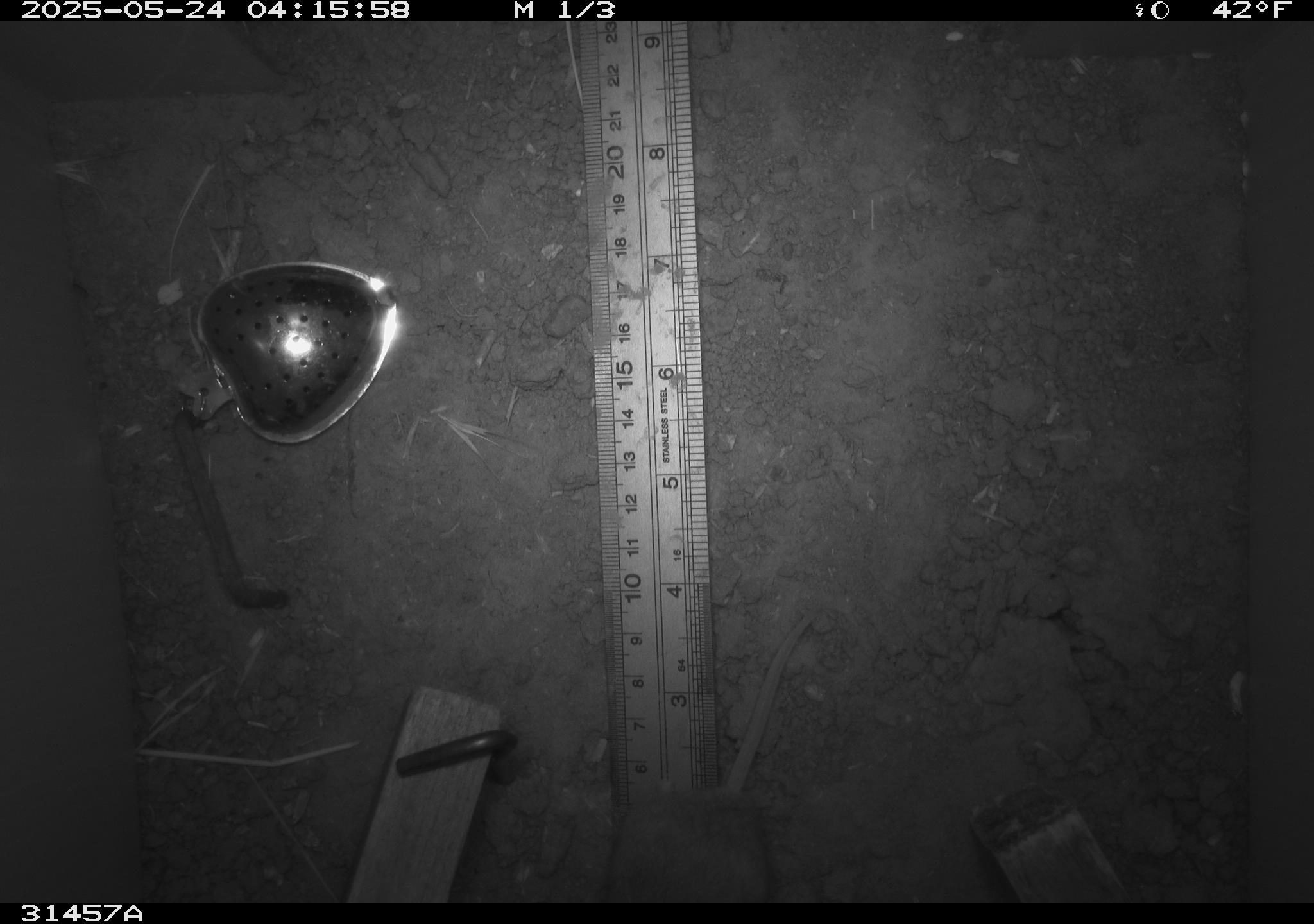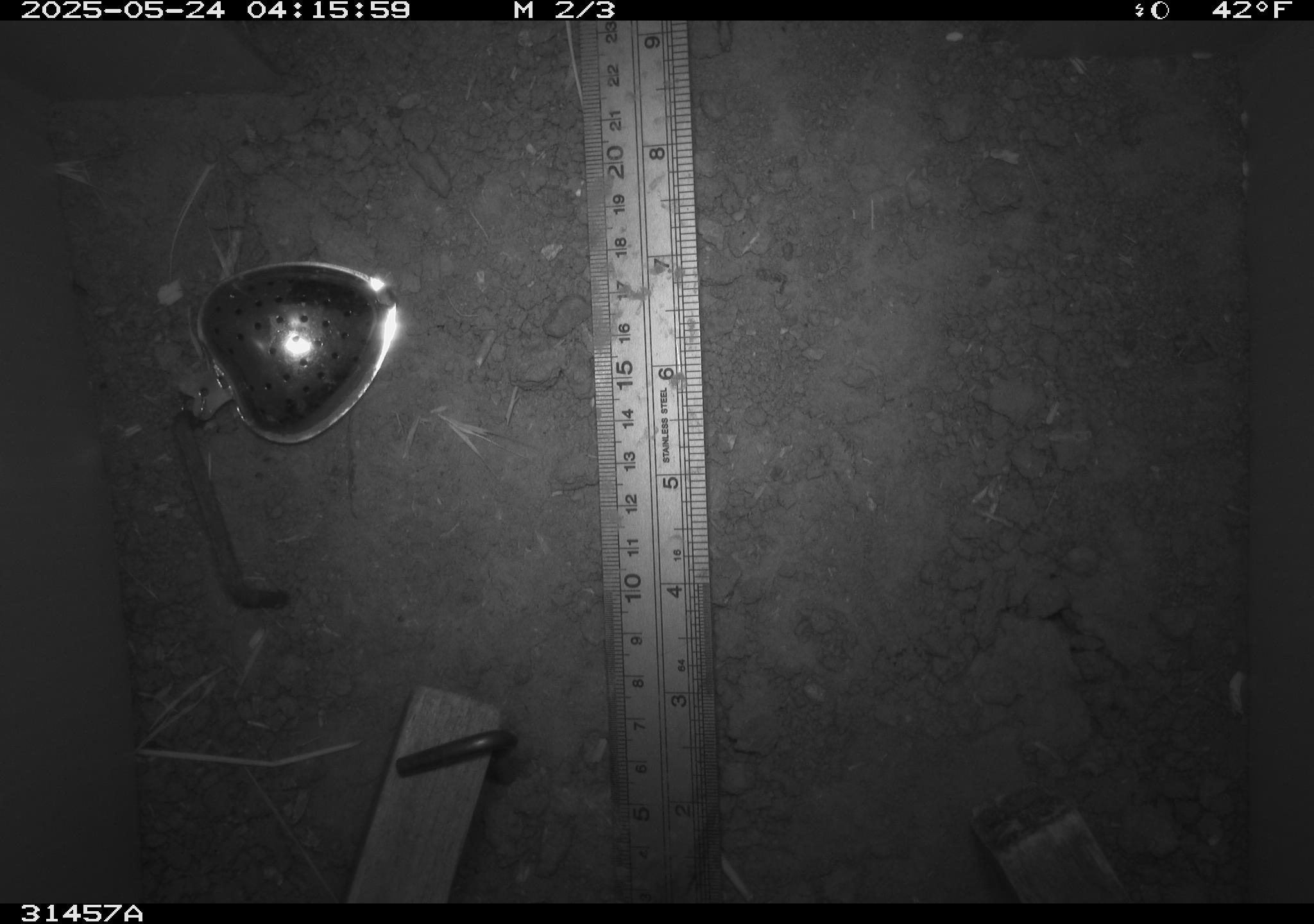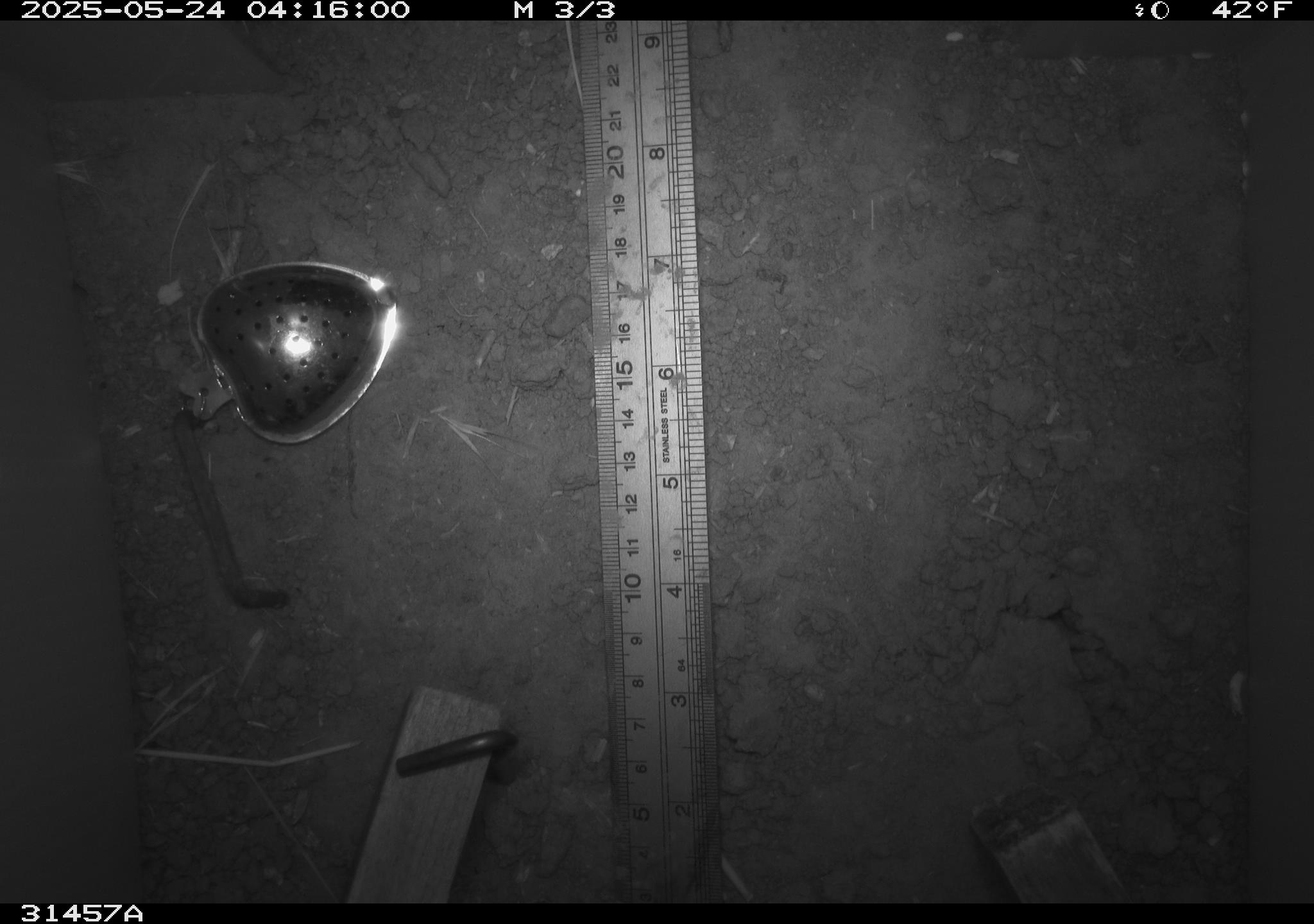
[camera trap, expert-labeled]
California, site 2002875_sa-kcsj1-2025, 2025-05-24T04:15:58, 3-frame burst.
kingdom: Animalia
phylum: Chordata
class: Mammalia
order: Rodentia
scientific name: Rodentia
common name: rodent